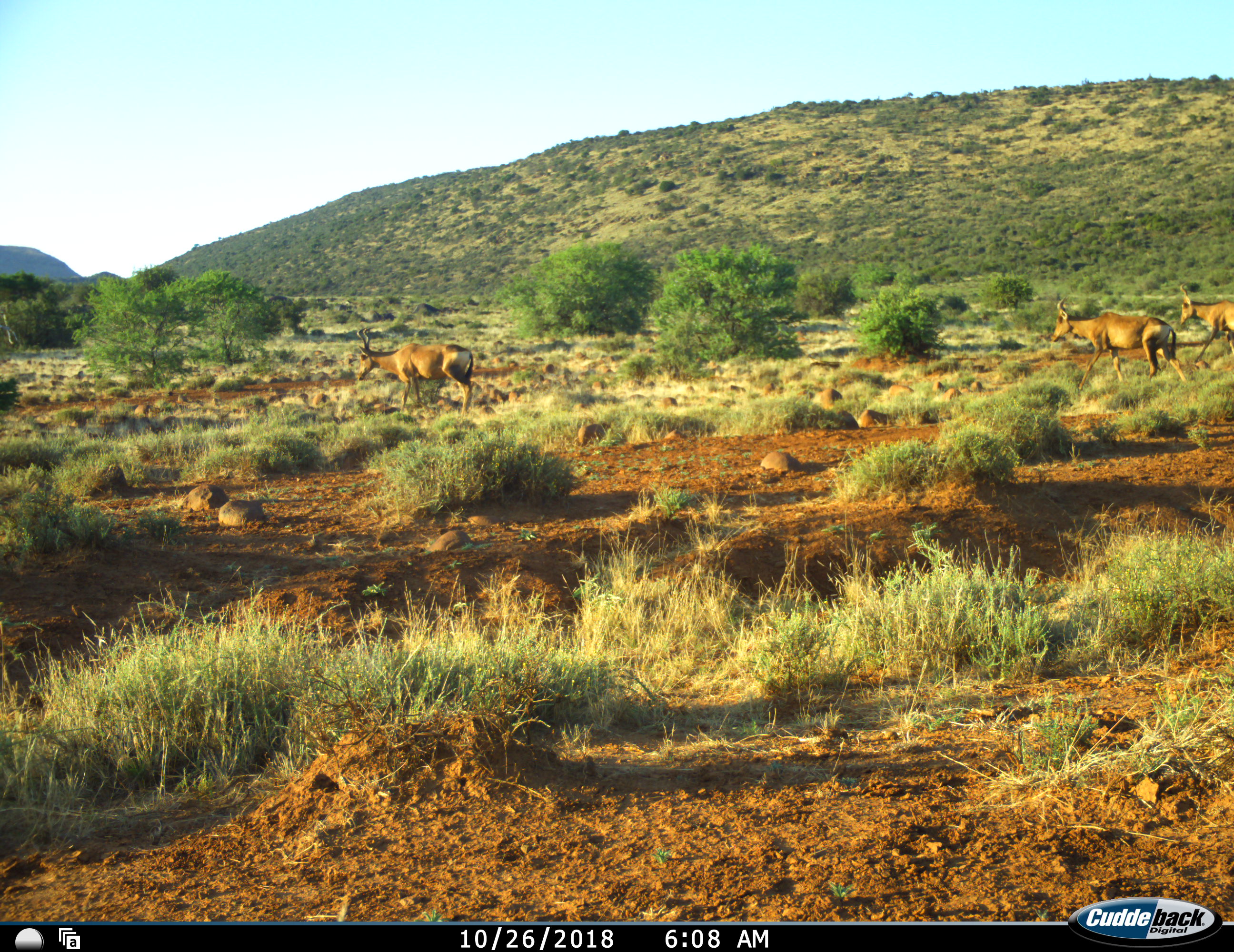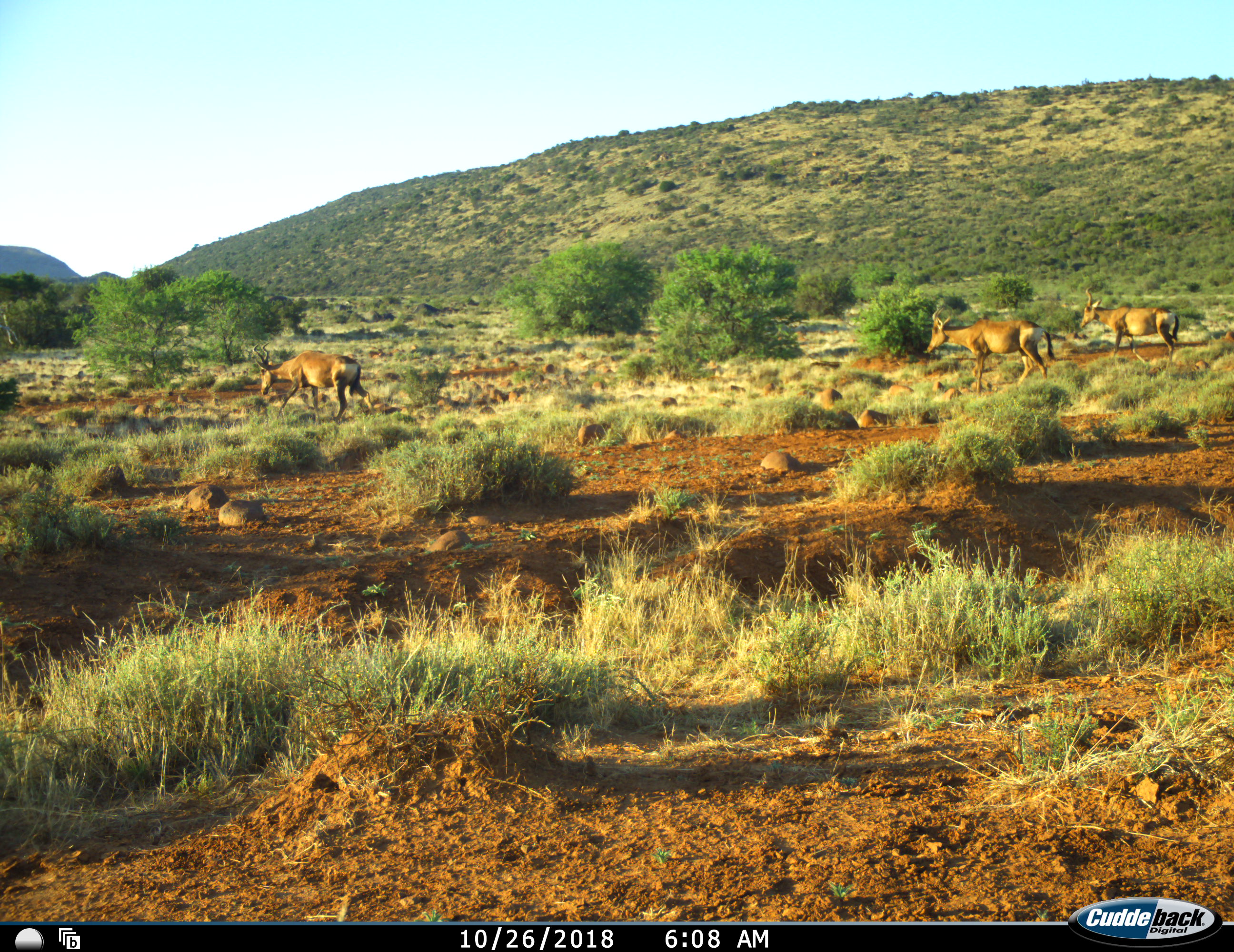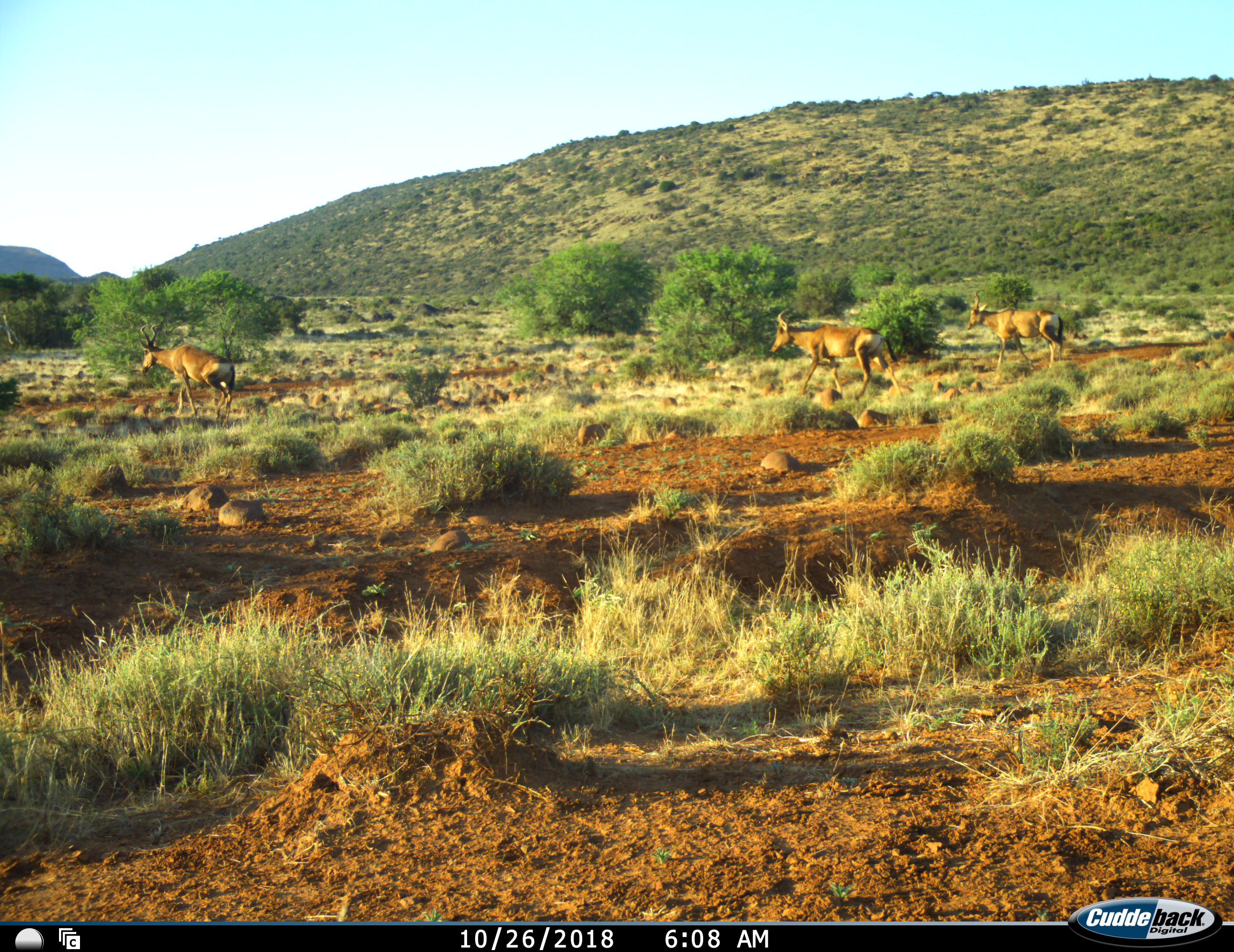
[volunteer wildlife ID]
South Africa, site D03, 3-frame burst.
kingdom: Animalia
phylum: Chordata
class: Mammalia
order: Artiodactyla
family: Bovidae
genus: Alcelaphus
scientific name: Alcelaphus buselaphus caama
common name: red hartebeest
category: hartebeestred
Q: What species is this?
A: Hartebeestred (red hartebeest) (Alcelaphus buselaphus caama).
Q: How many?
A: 3.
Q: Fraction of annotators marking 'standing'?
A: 20%.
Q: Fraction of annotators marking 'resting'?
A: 0%.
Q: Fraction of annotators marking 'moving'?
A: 100%.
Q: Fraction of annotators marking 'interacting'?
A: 0%.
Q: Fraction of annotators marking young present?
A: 0%.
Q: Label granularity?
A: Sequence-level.